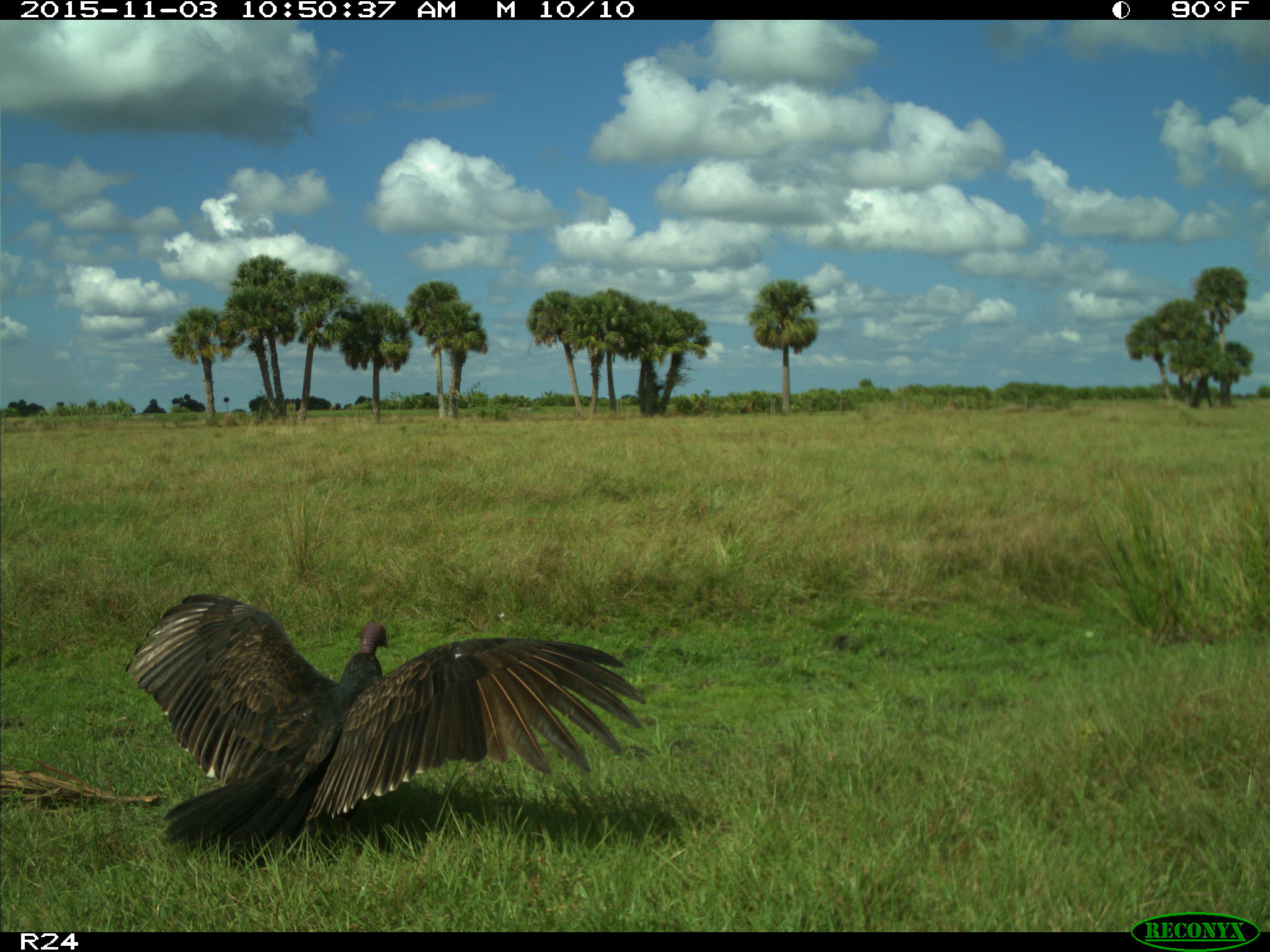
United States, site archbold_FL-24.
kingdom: Animalia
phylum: Chordata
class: Aves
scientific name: Aves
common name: birds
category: unidentified bird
Unidentified bird (birds) (Aves).